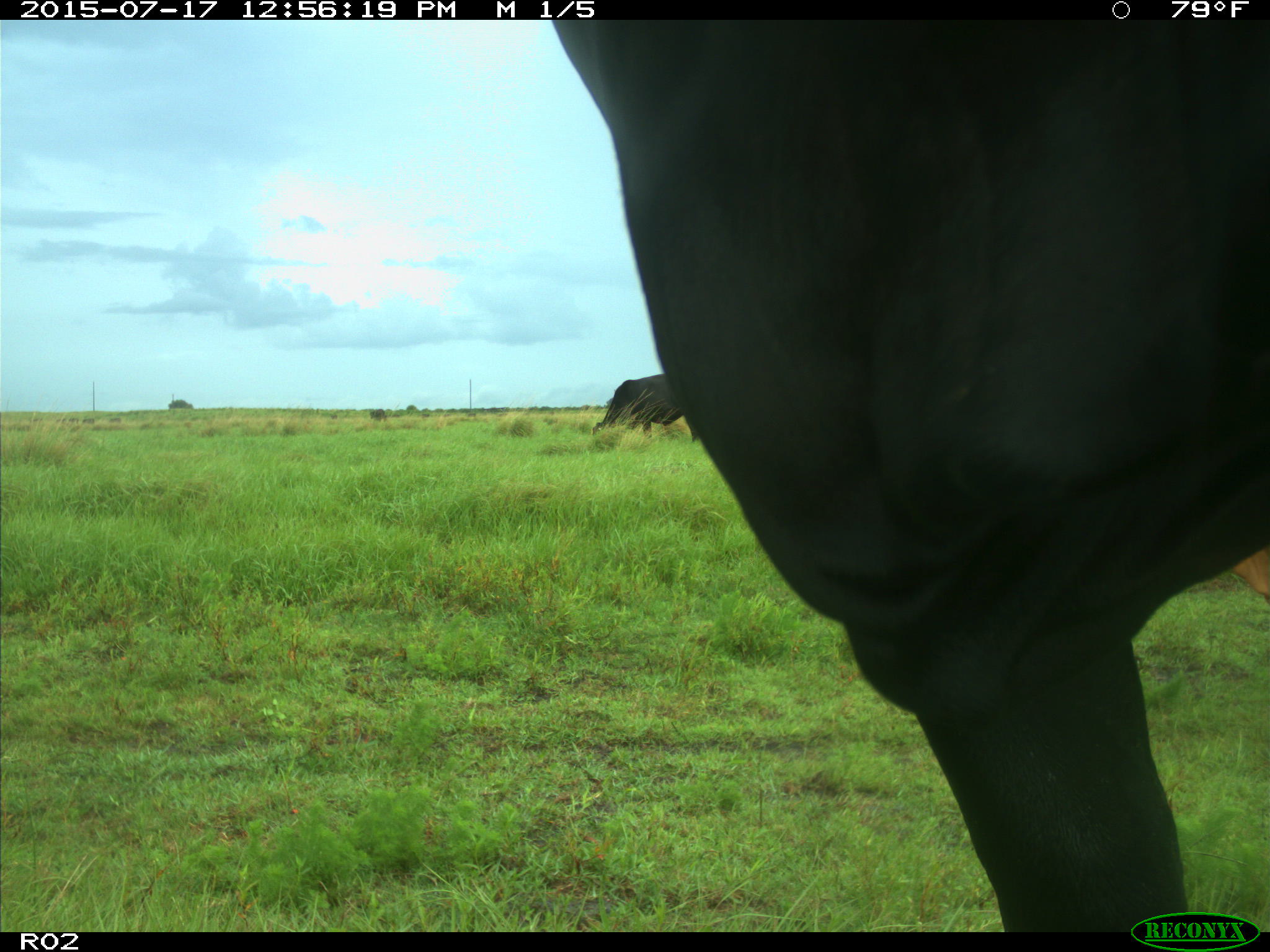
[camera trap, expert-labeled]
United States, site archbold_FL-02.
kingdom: Animalia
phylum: Chordata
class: Mammalia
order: Artiodactyla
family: Bovidae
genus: Bos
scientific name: Bos taurus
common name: domestic cow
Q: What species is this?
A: Bos taurus (domestic cow).